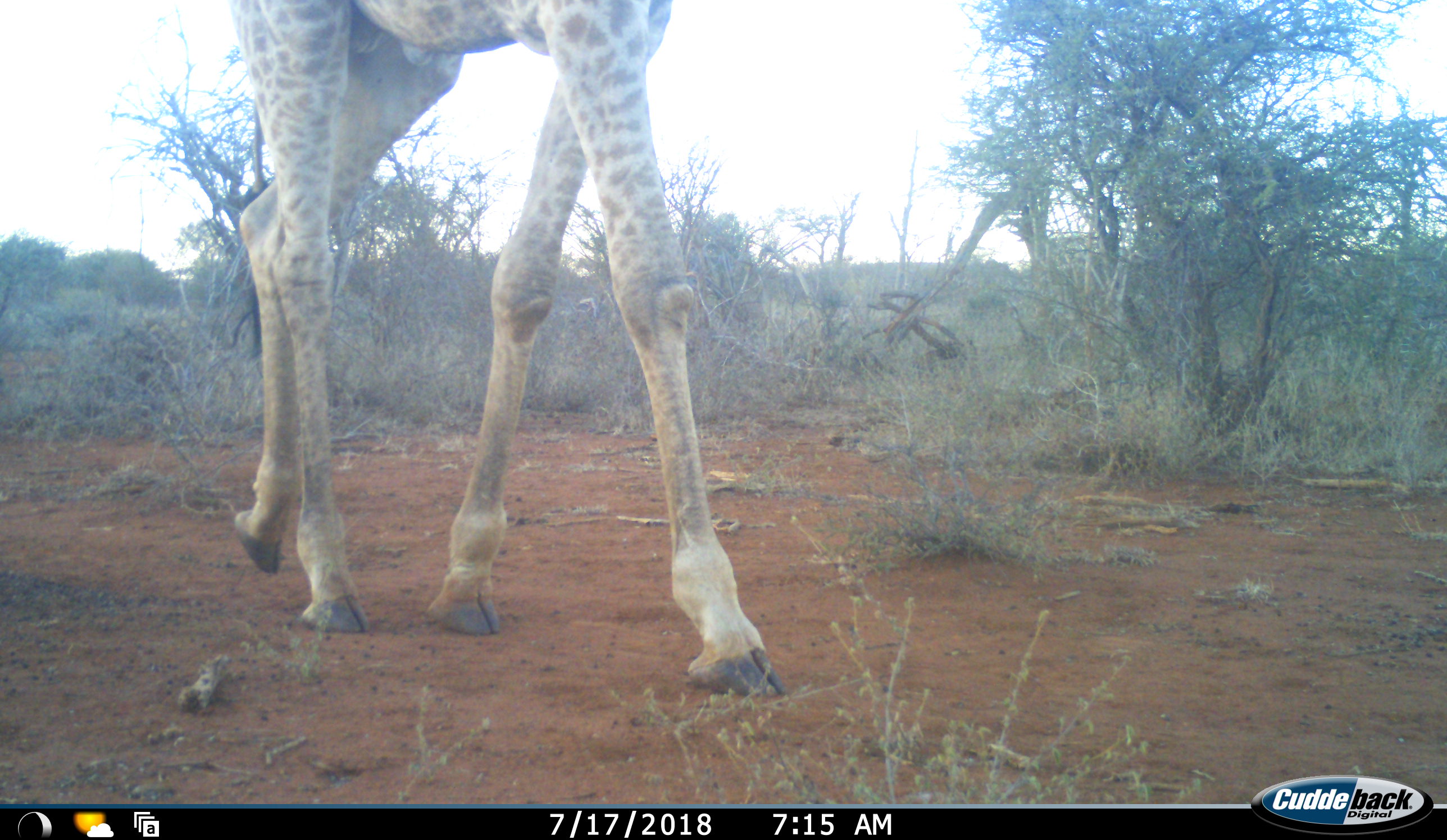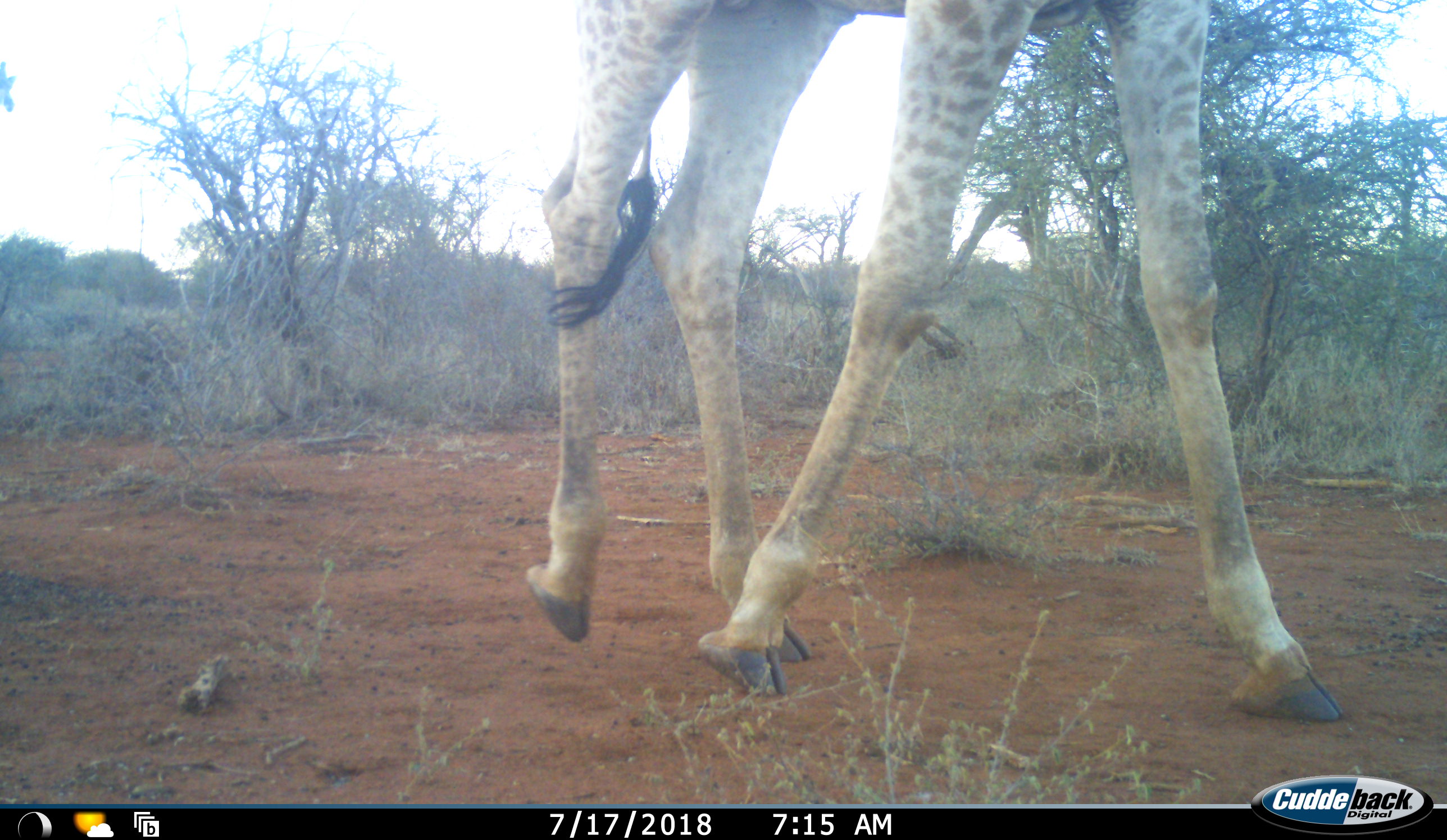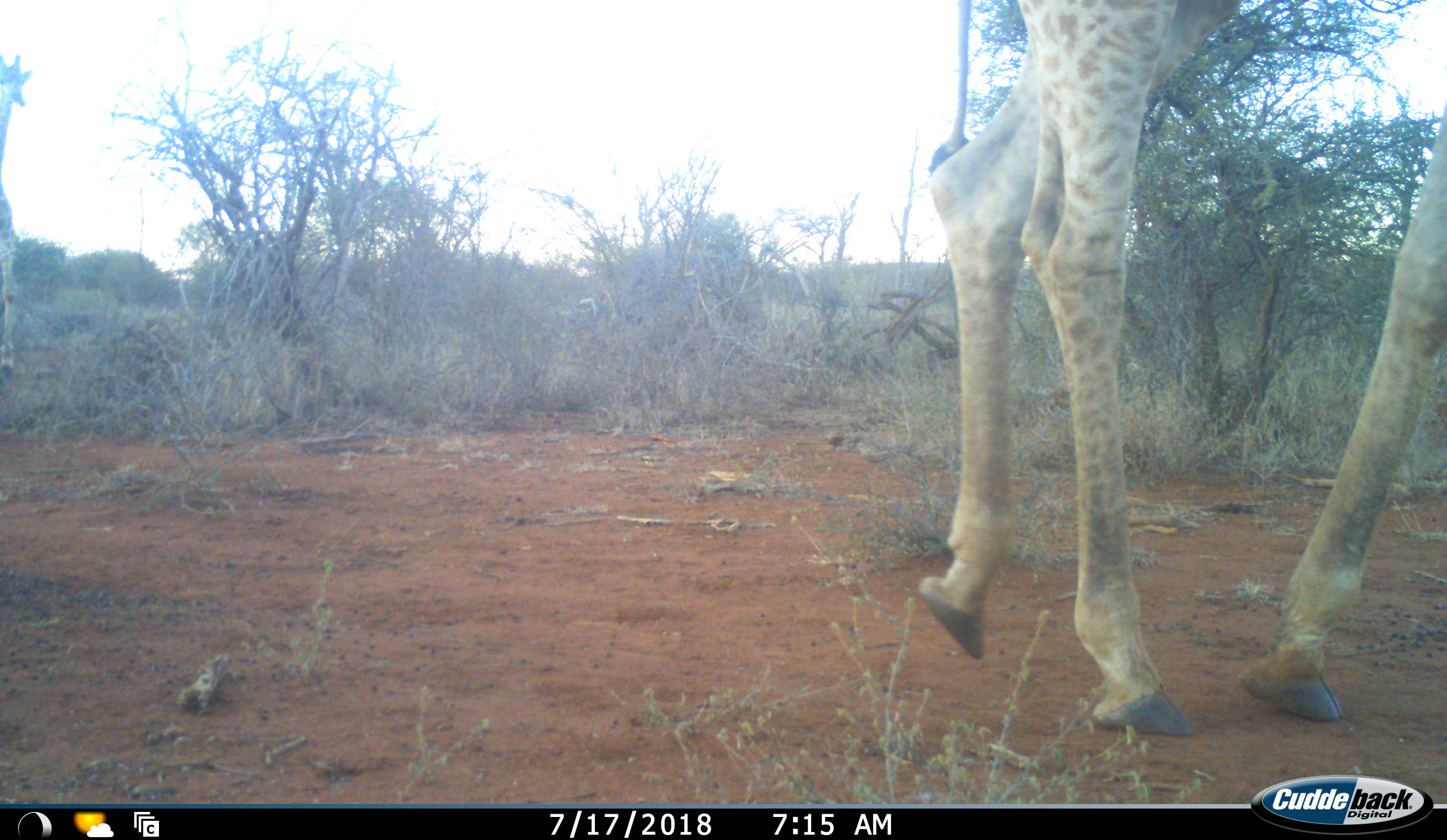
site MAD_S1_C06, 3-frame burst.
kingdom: Animalia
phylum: Chordata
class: Mammalia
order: Artiodactyla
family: Giraffidae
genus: Giraffa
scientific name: Giraffa camelopardalis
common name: giraffe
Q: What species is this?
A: Giraffe (Giraffa camelopardalis).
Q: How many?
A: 2.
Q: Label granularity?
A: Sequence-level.